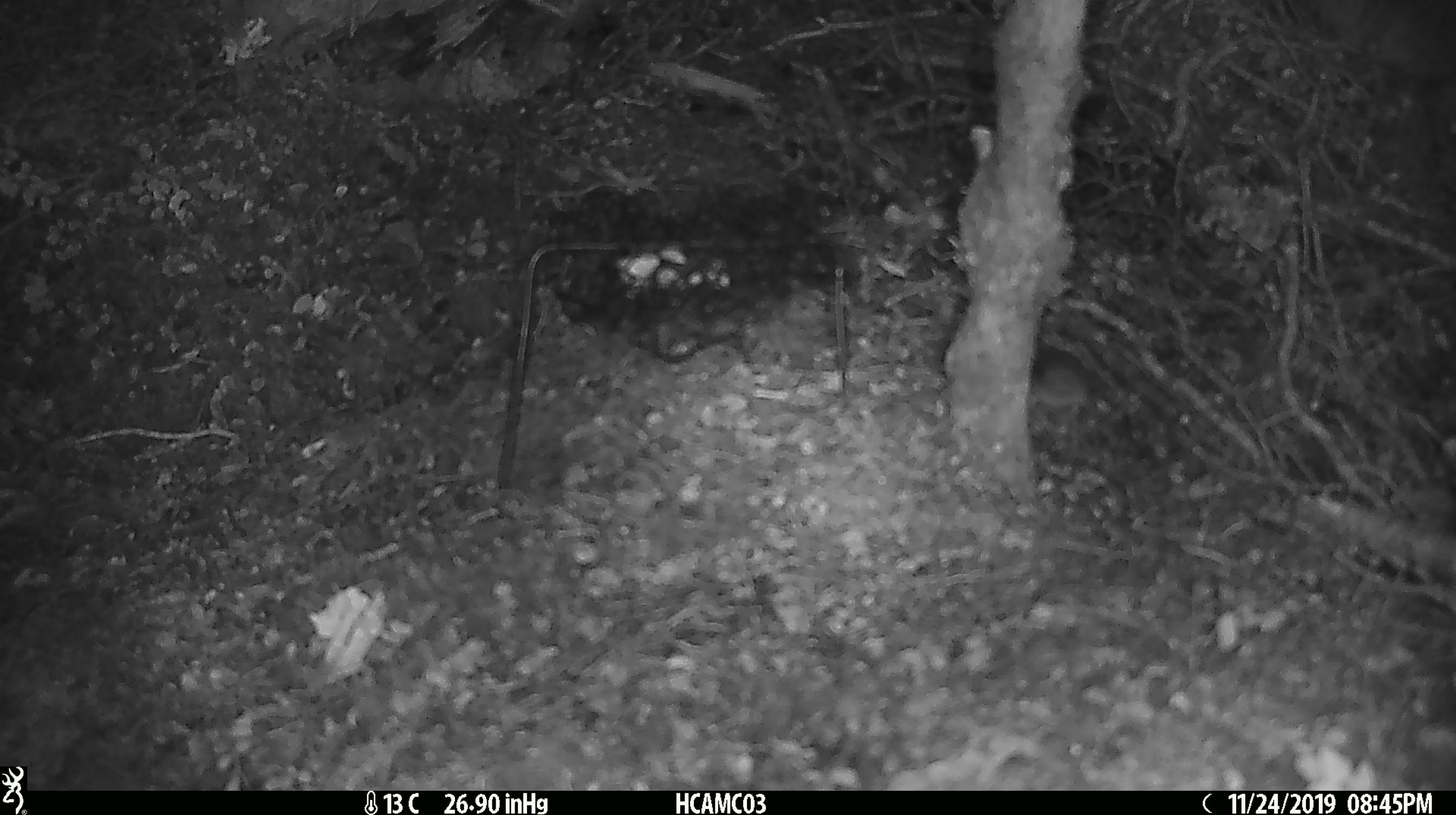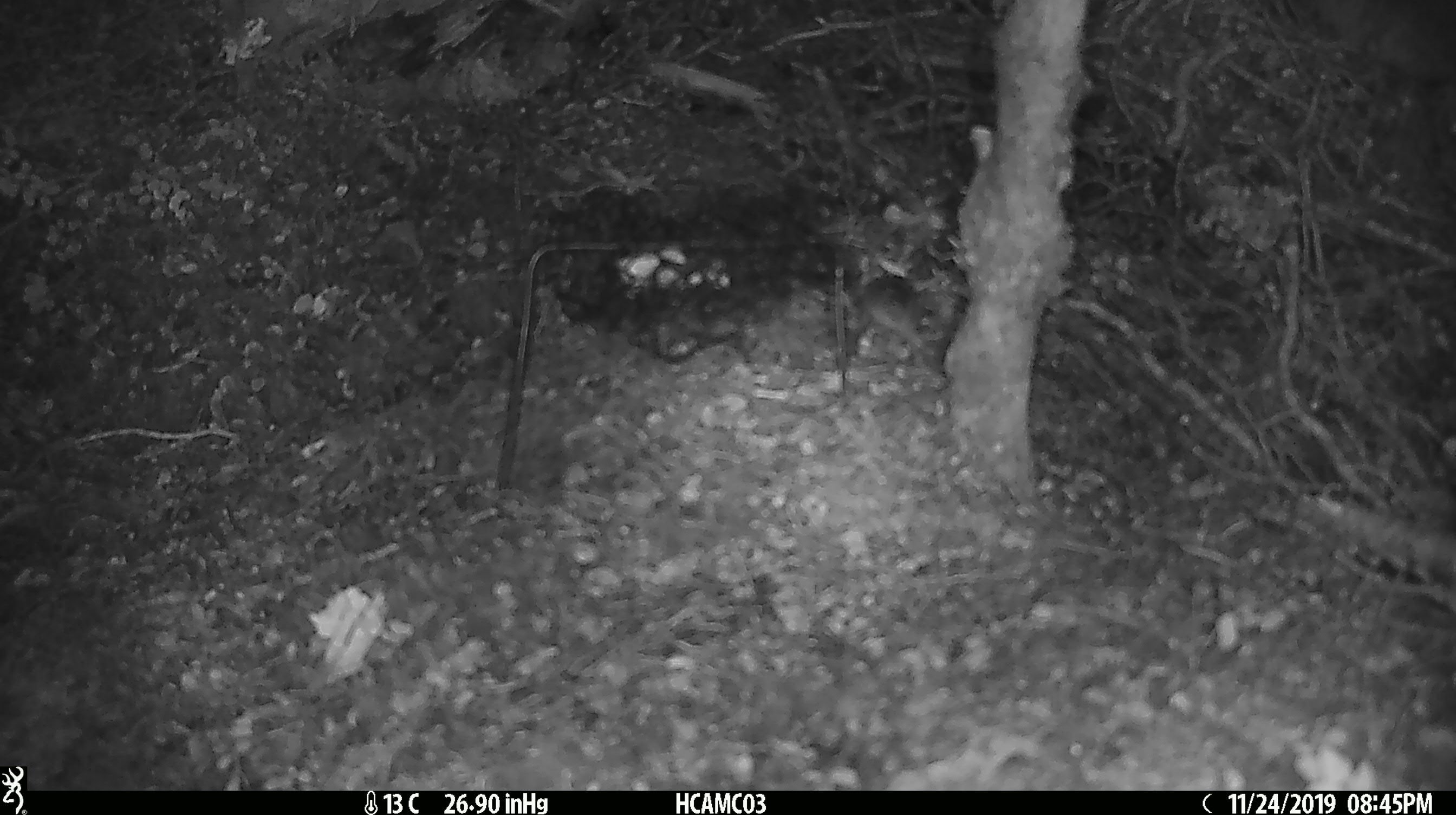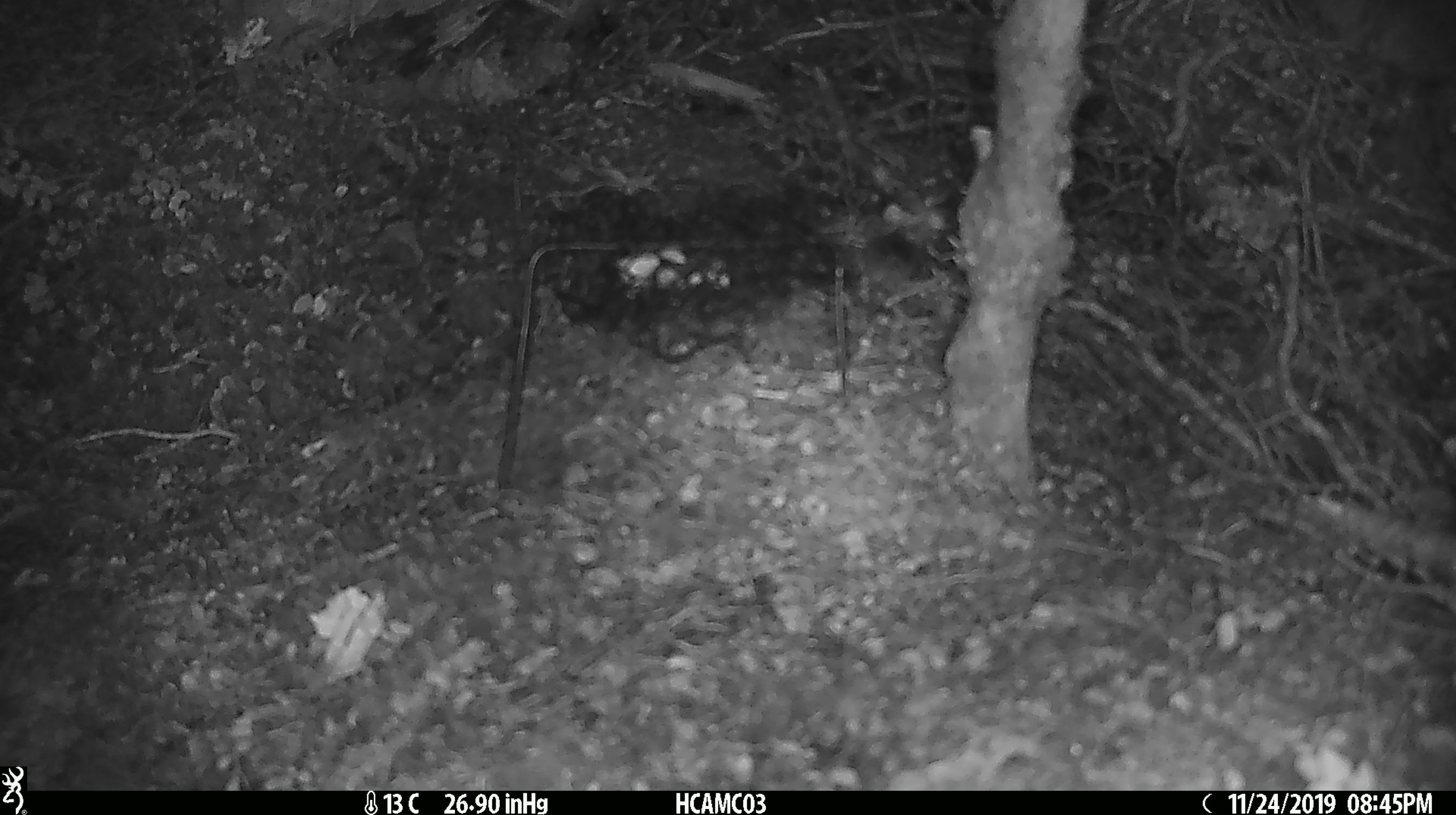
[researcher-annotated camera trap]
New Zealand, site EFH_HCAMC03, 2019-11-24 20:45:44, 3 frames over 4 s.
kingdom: Animalia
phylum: Chordata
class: Mammalia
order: Rodentia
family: Muridae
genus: Mus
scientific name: Mus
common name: mouse